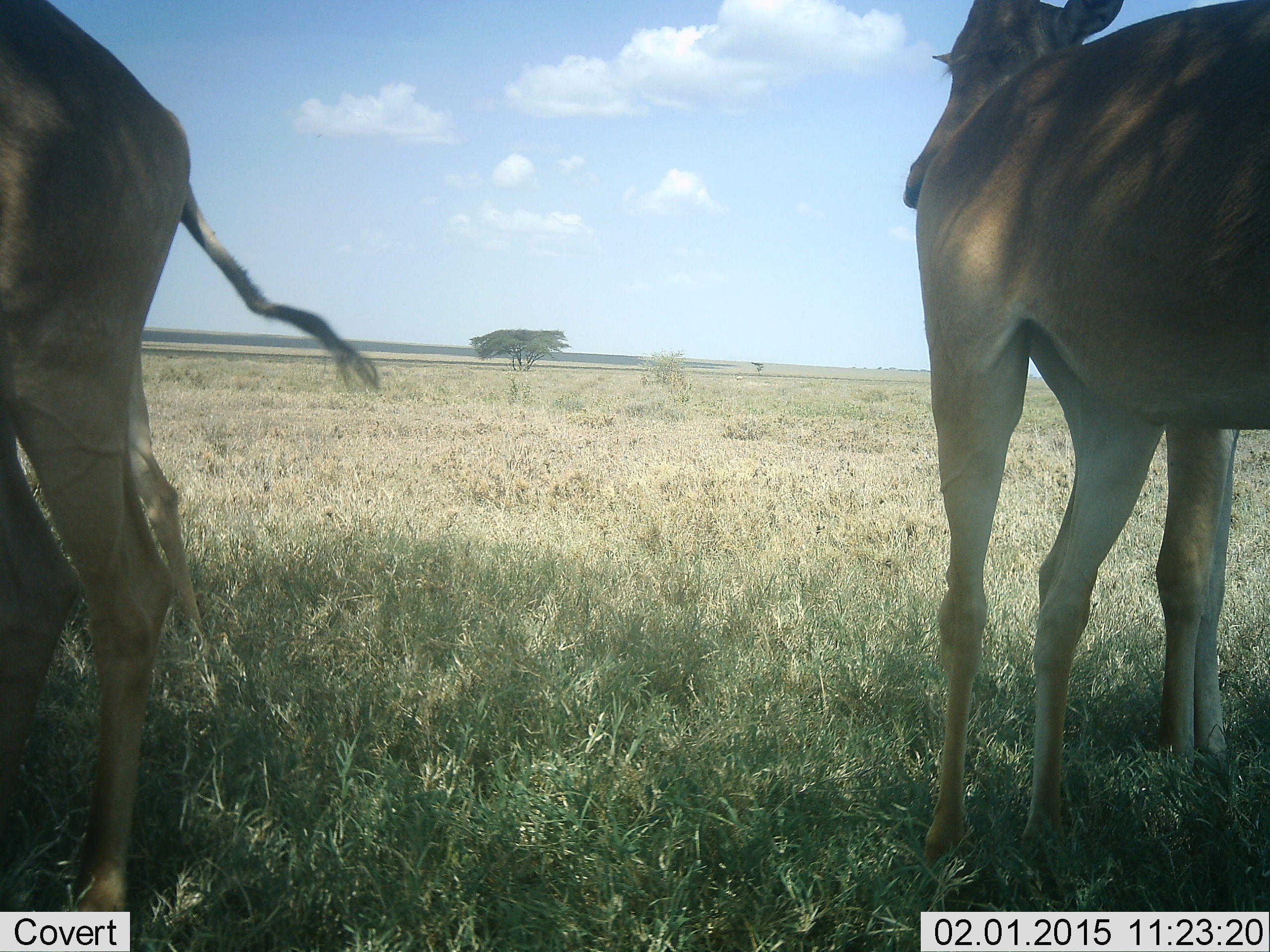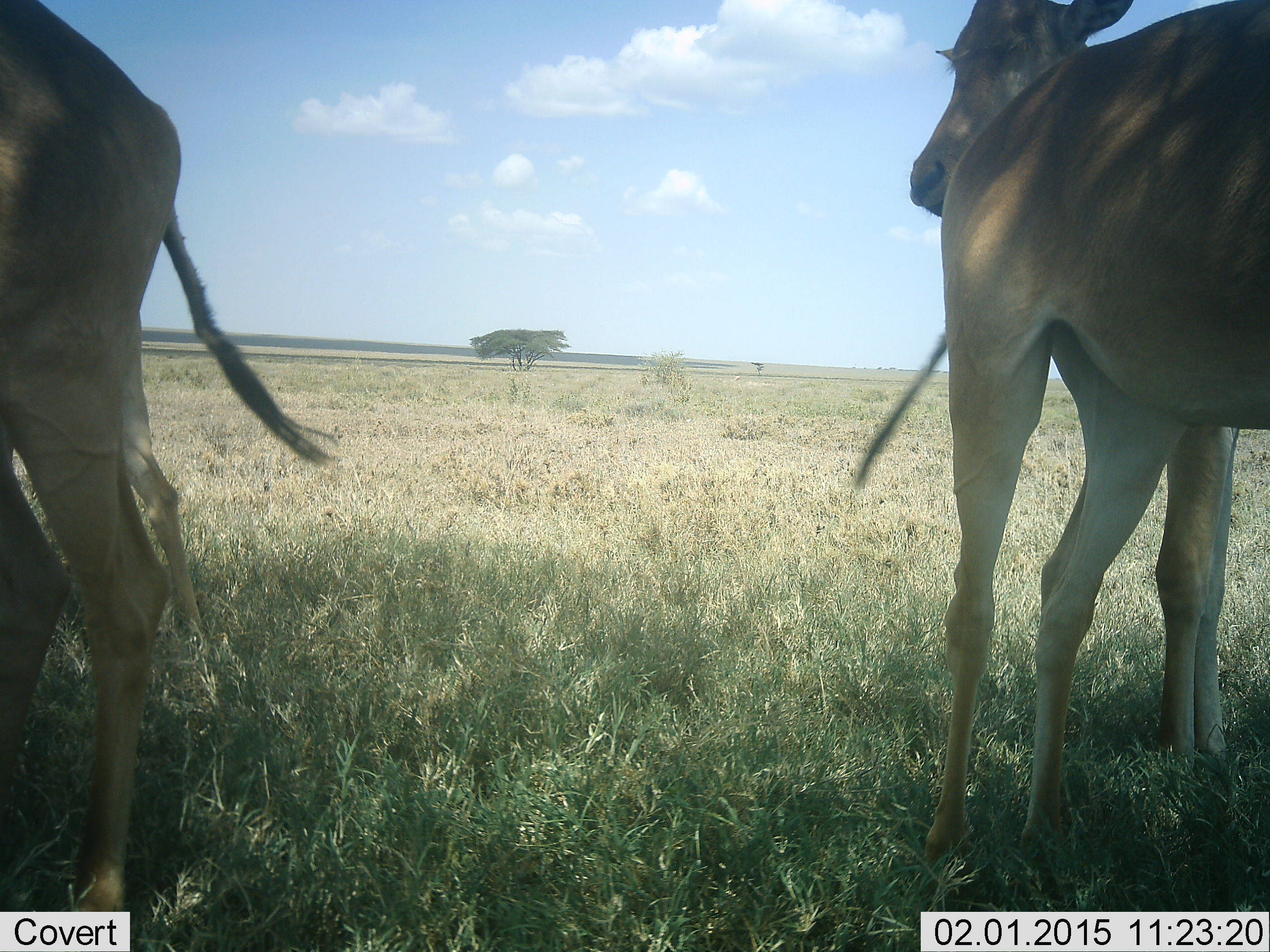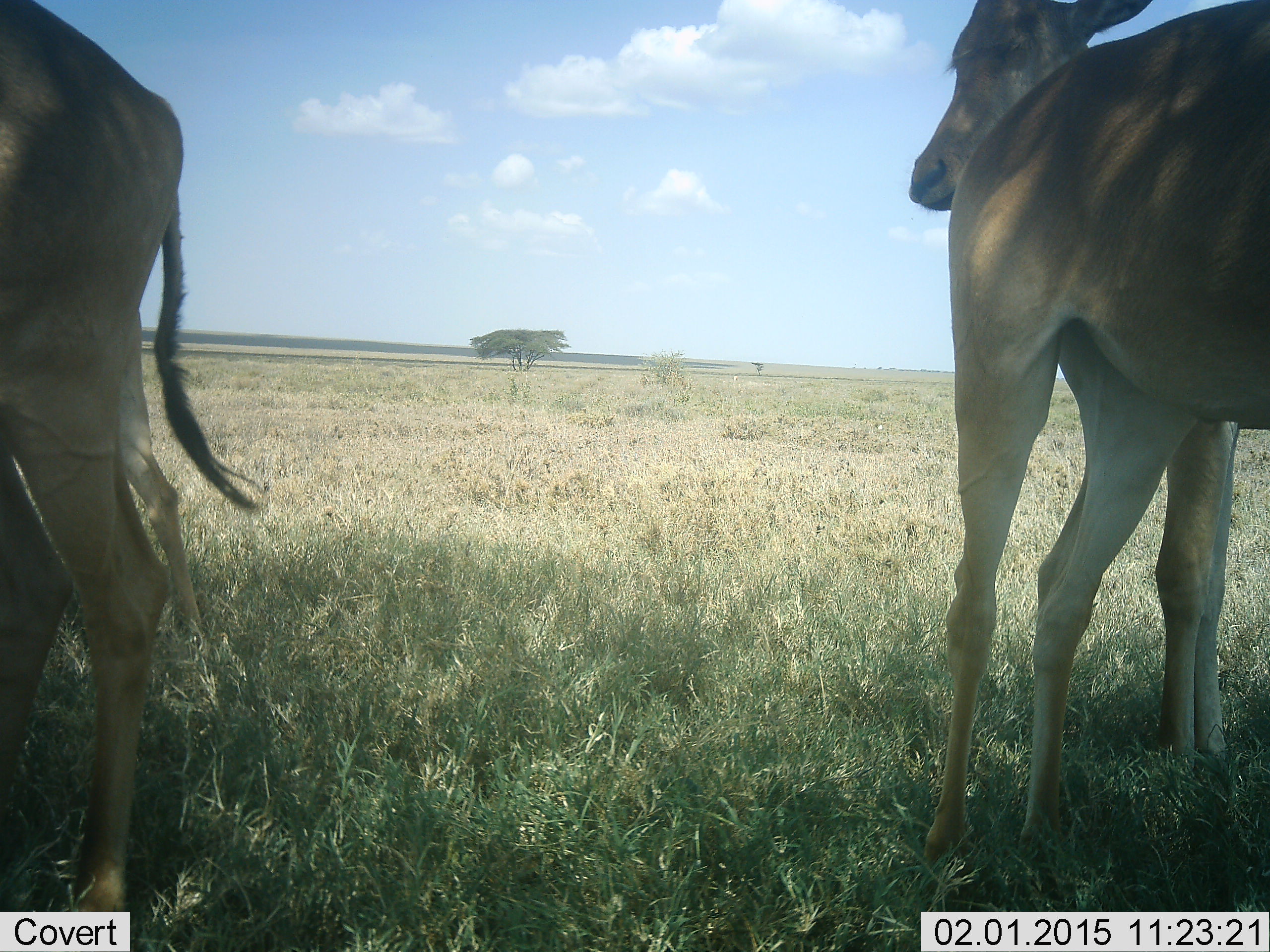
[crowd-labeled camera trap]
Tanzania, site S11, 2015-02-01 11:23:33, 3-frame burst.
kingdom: Animalia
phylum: Chordata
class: Mammalia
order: Artiodactyla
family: Bovidae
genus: Alcelaphus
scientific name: Alcelaphus buselaphus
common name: hartebeest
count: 4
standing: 100%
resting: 10%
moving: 10%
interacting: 0%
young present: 10%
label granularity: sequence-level